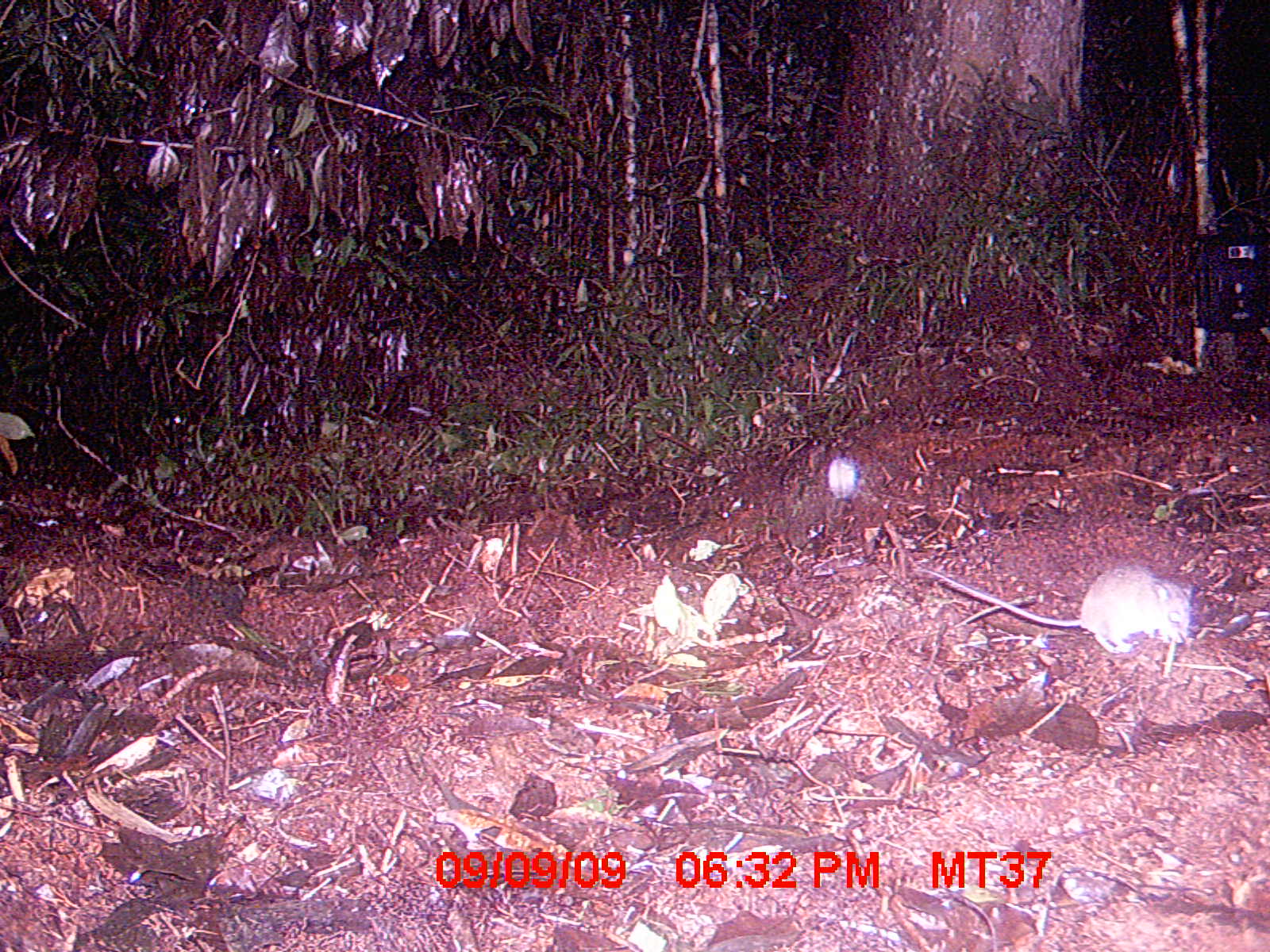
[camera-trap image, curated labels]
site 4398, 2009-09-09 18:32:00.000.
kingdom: Animalia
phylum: Chordata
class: Mammalia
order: Rodentia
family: Nesomyidae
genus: Eliurus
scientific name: Eliurus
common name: eliurus rat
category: eliurus sp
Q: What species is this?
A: Eliurus sp (eliurus rat) (Eliurus).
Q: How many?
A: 1.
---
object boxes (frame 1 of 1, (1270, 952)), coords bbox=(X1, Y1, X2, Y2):
eliurus sp: bbox=(917, 566, 1193, 653)